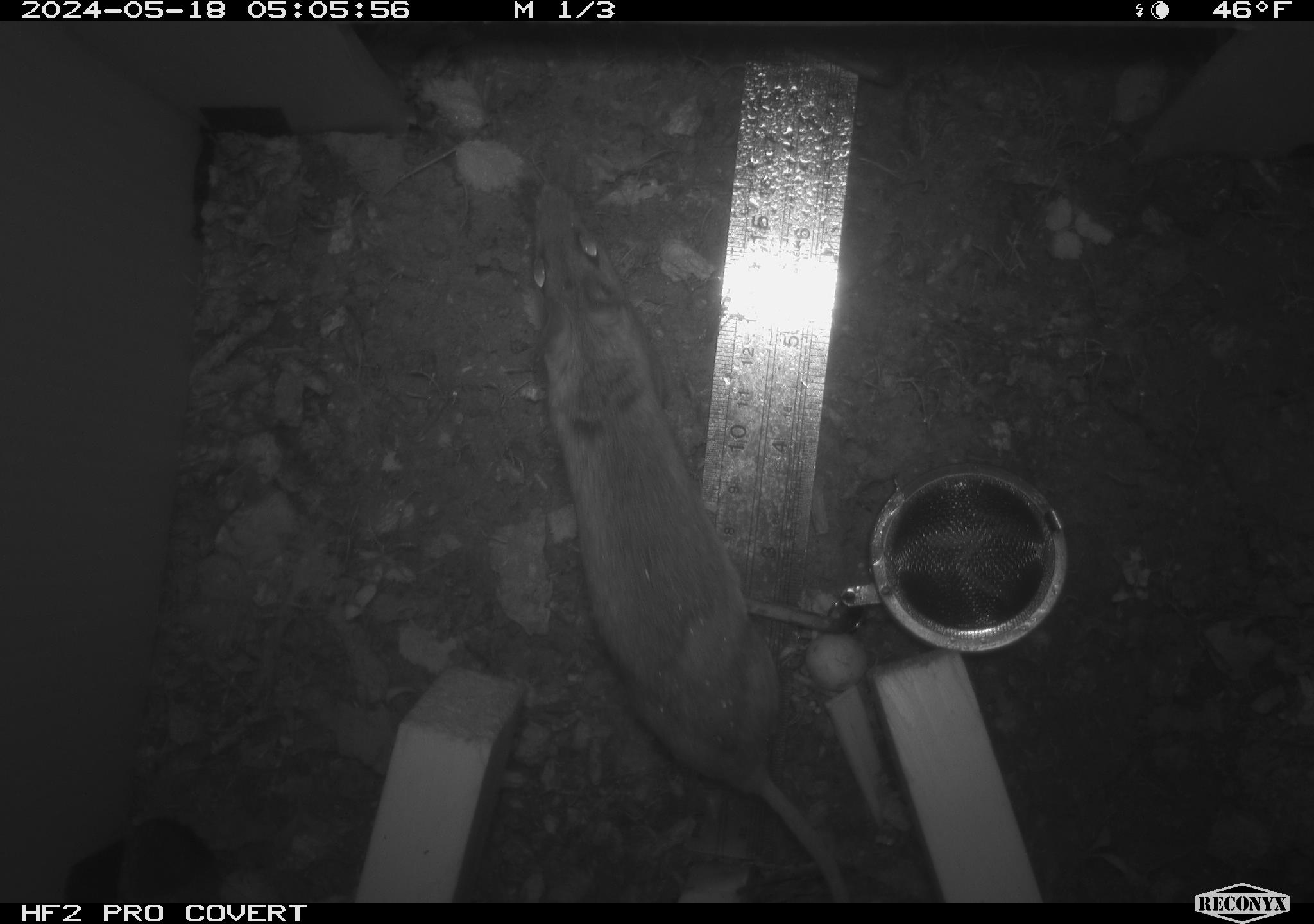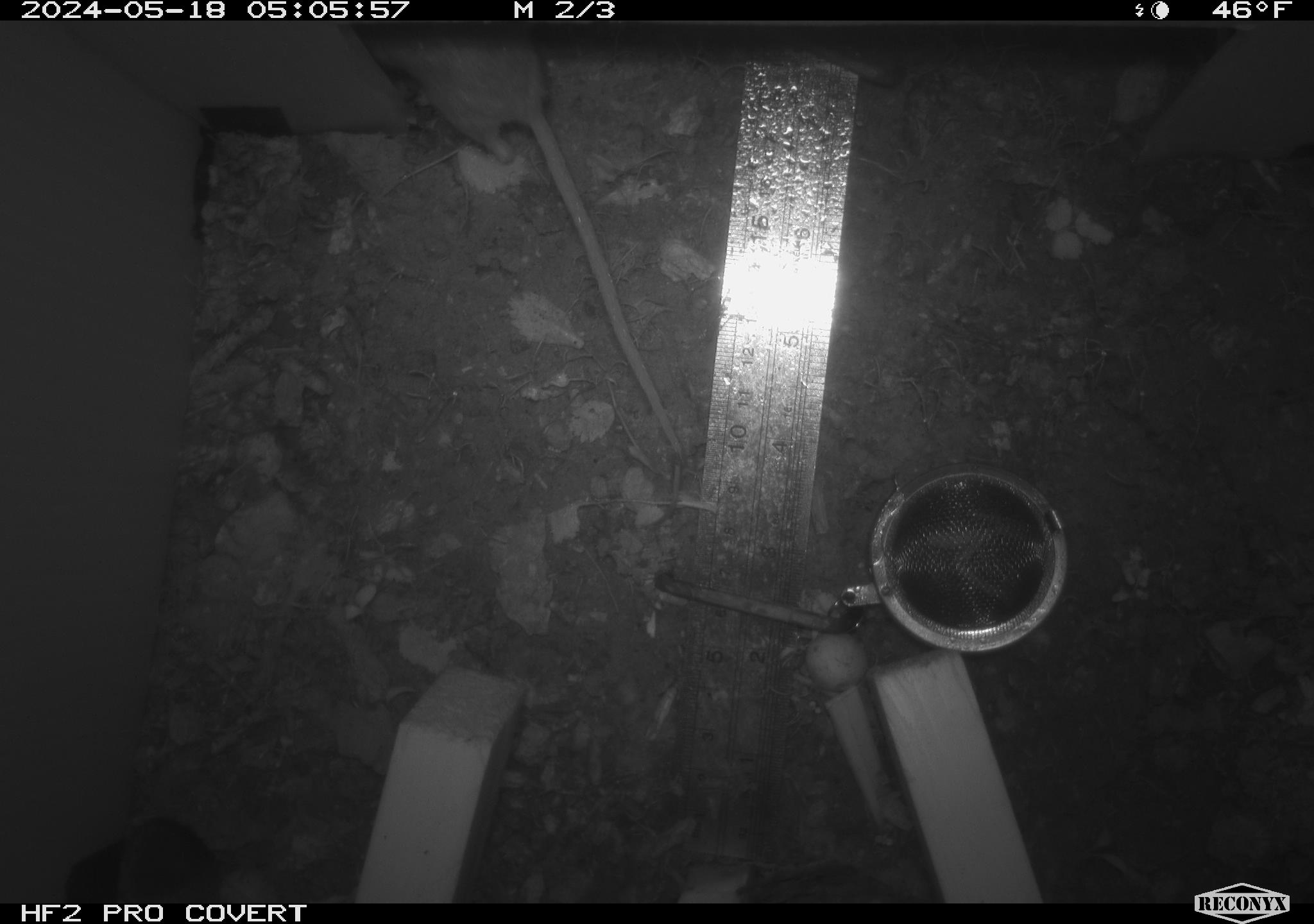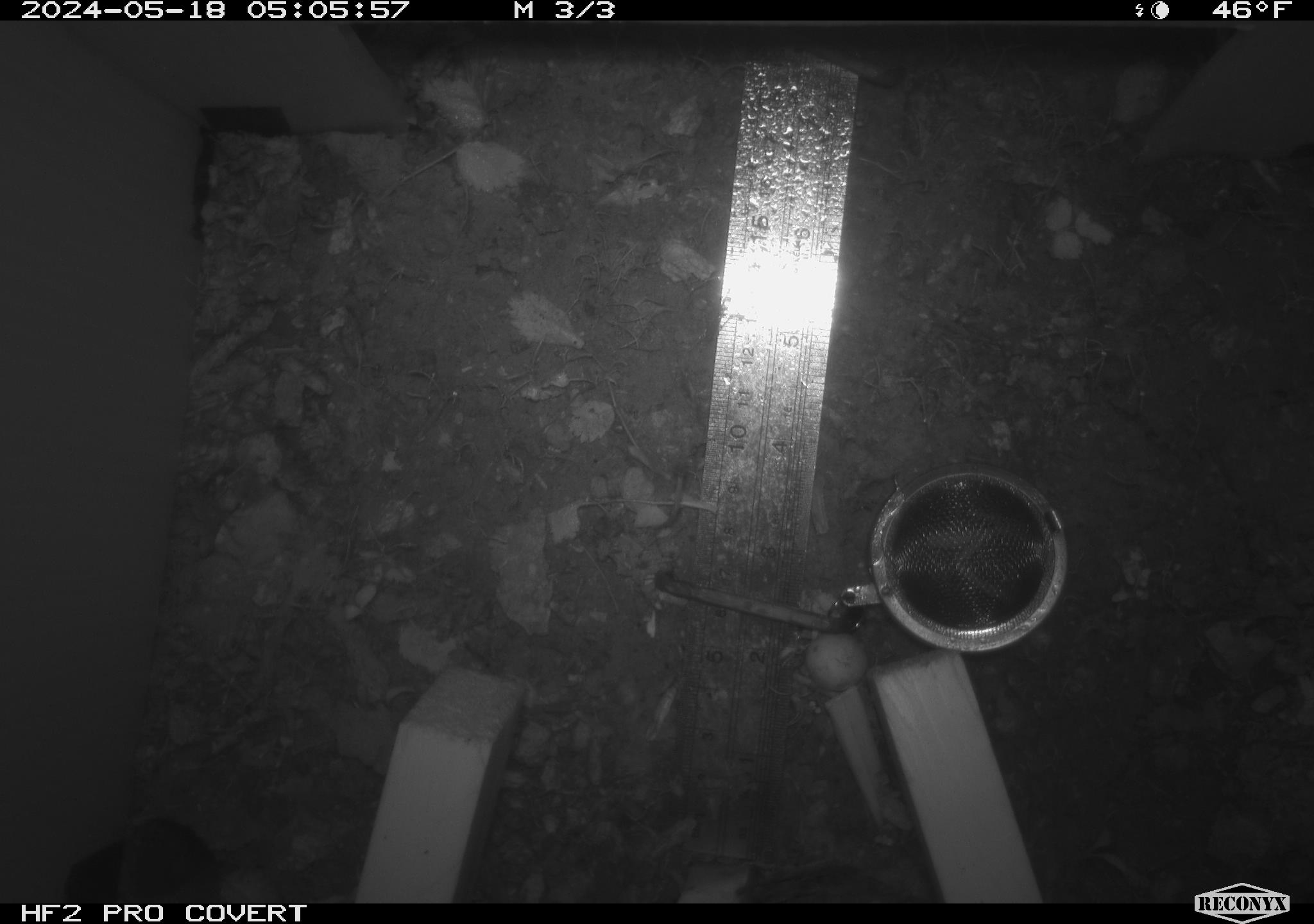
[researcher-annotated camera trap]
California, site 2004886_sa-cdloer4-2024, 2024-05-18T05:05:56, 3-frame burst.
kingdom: Animalia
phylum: Chordata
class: Mammalia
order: Rodentia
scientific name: Rodentia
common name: mouse species